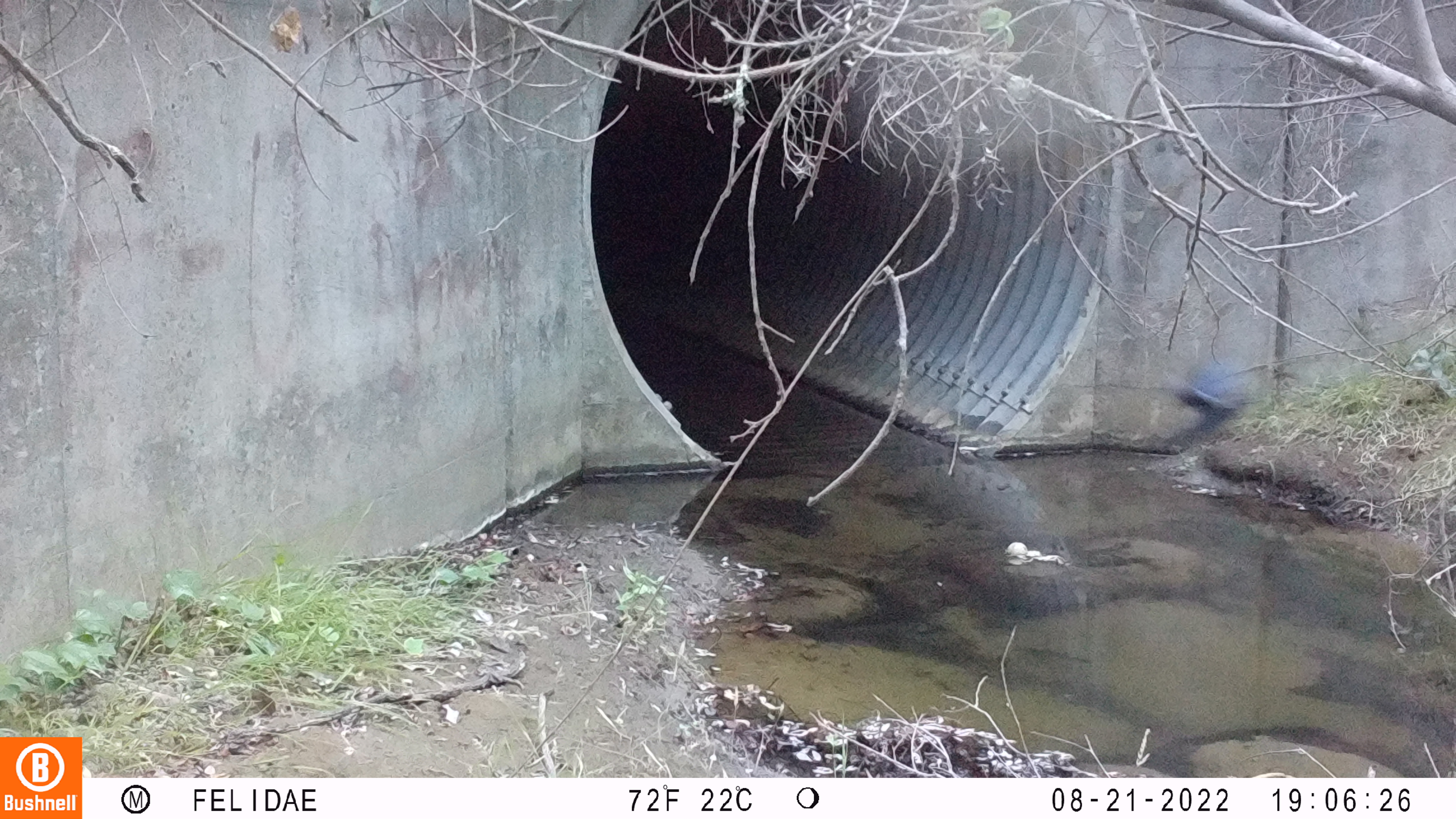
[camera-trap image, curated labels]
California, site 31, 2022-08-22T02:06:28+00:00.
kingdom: Animalia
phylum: Chordata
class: Aves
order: Passeriformes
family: Corvidae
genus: Cyanocitta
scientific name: Cyanocitta stelleri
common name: steller's jay